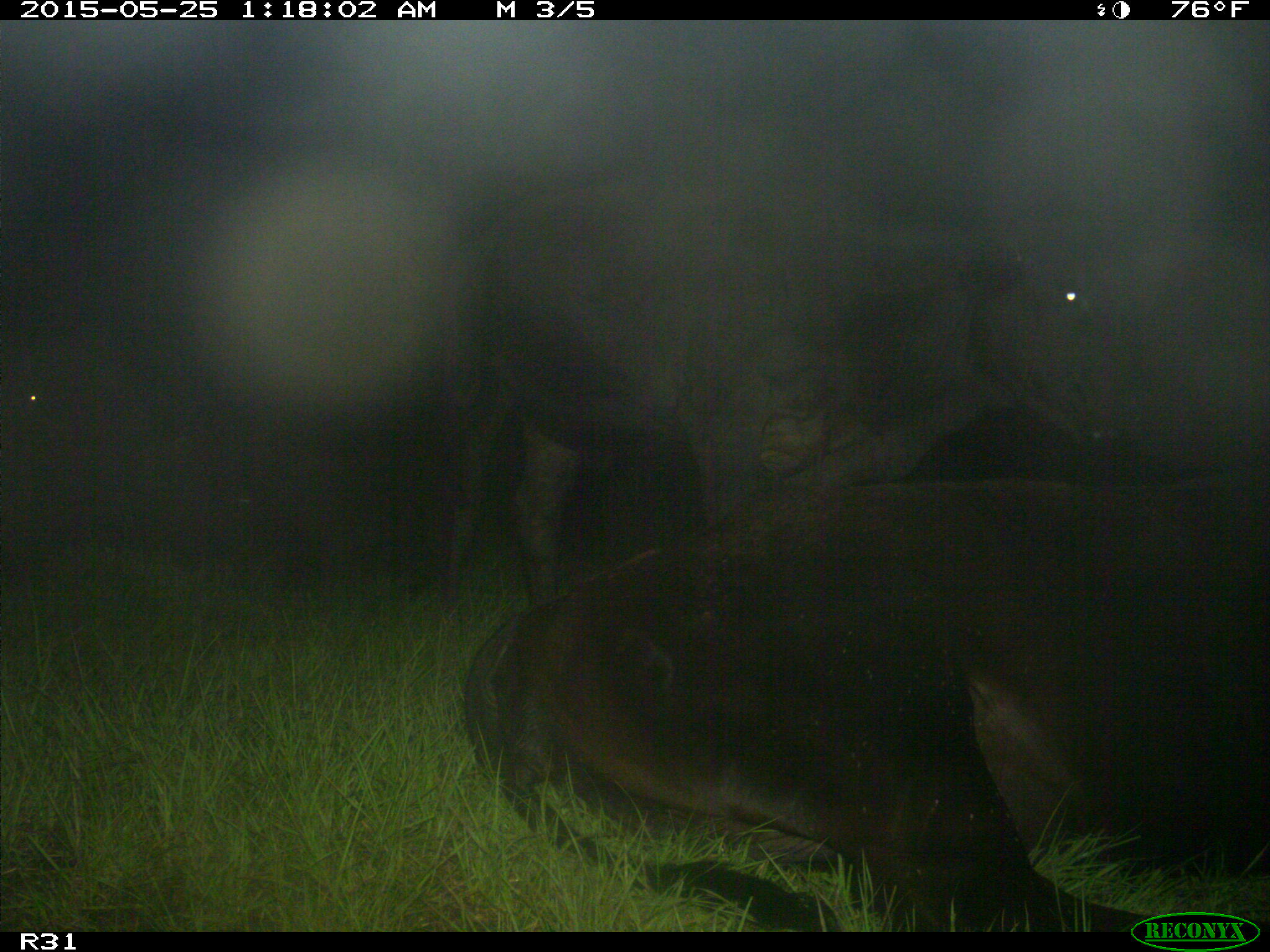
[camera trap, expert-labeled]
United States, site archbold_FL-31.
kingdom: Animalia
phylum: Chordata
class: Mammalia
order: Artiodactyla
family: Bovidae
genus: Bos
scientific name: Bos taurus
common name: domestic cow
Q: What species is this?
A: Bos taurus (domestic cow).